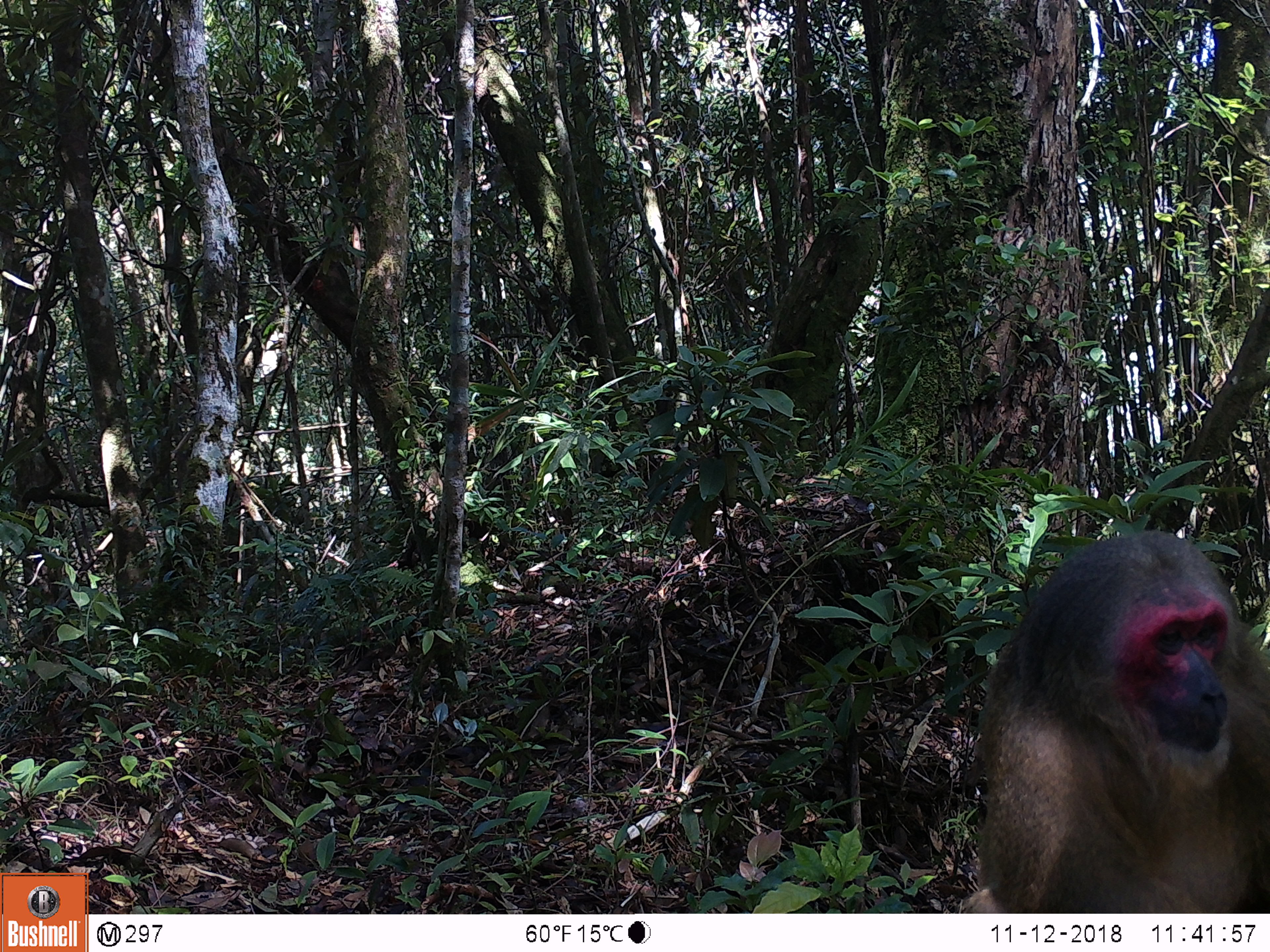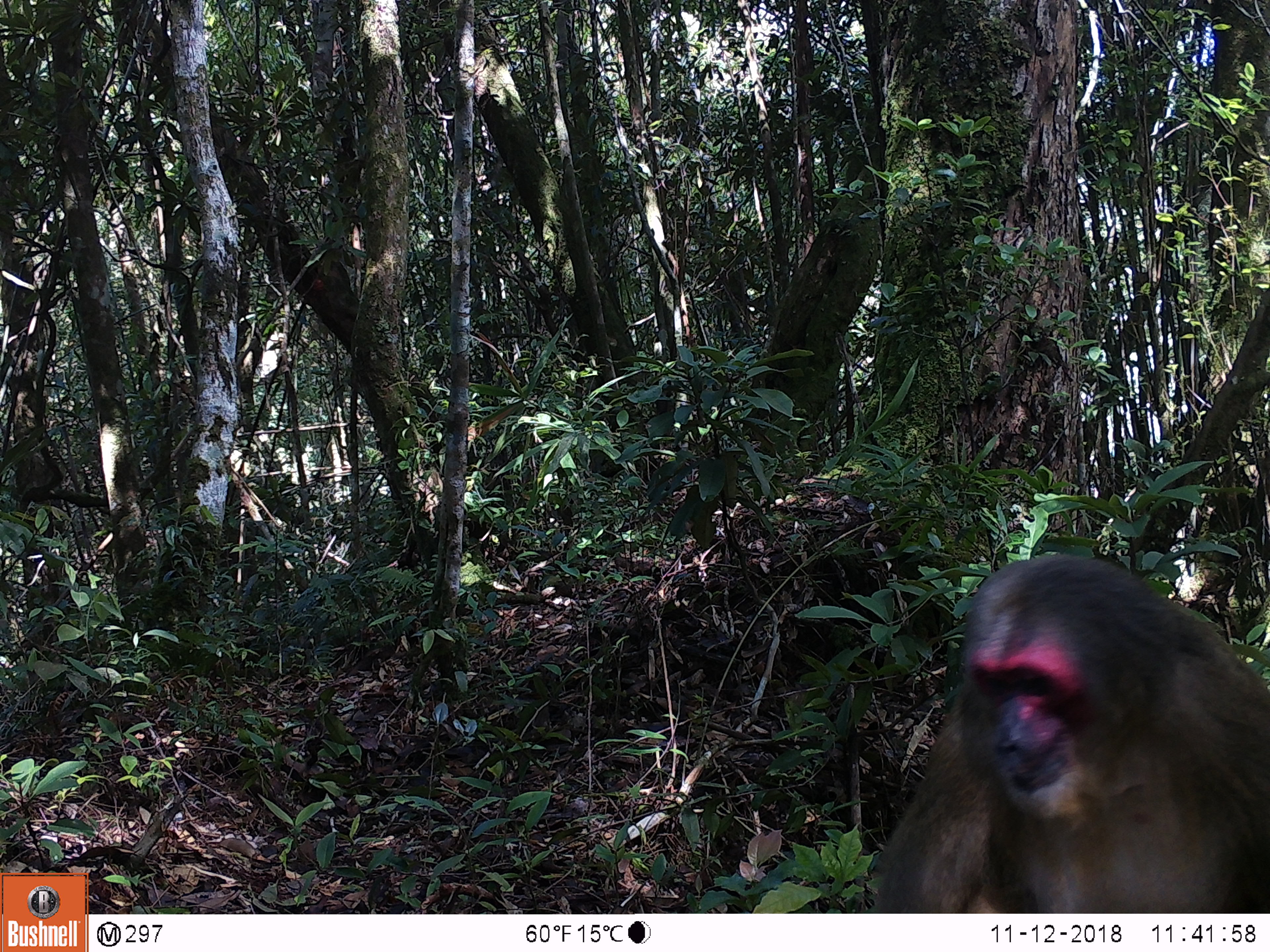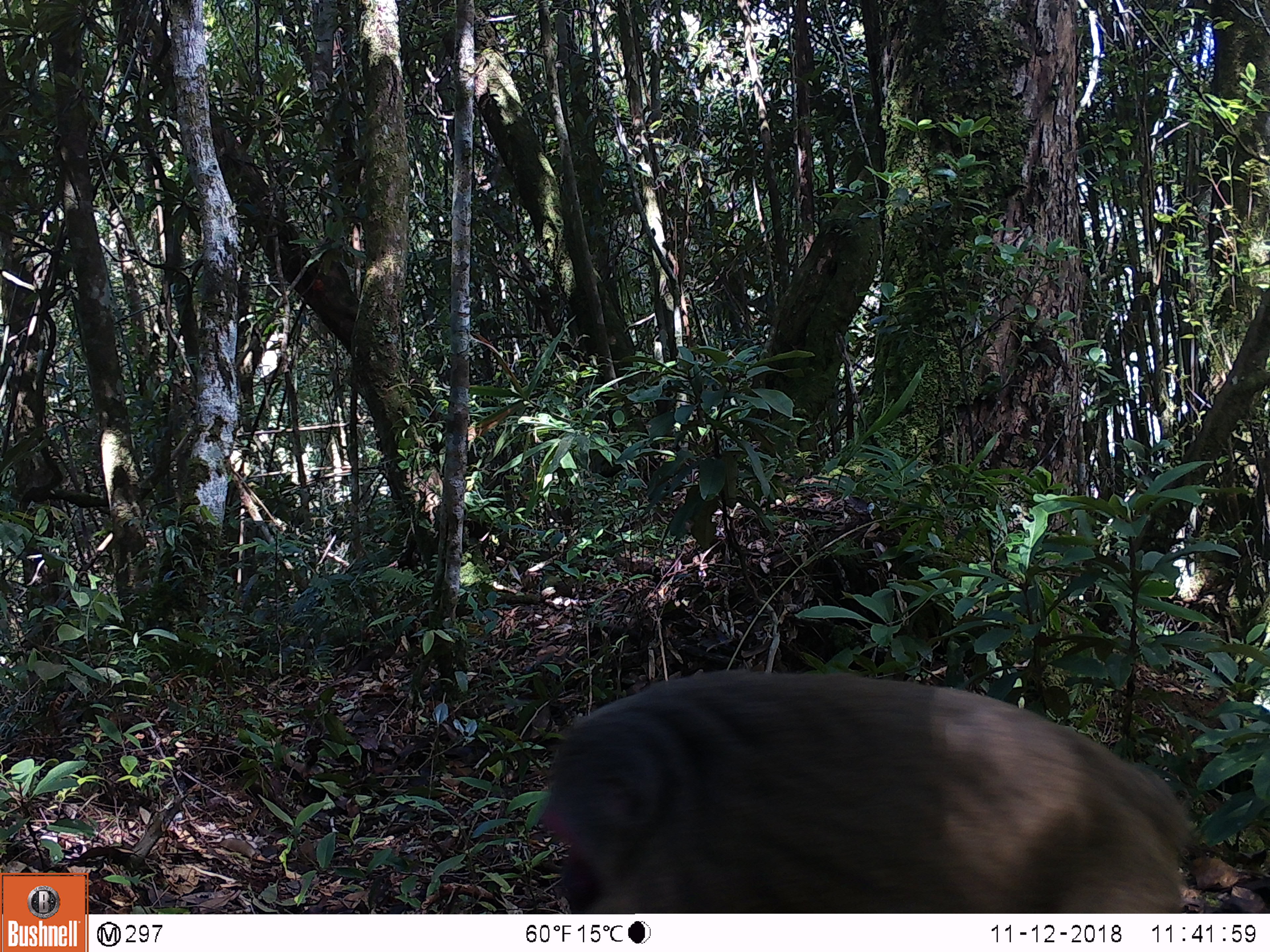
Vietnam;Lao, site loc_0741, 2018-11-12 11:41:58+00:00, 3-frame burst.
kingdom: Animalia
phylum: Chordata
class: Mammalia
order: Primates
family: Cercopithecidae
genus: Macaca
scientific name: Macaca arctoides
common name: stump-tailed macaque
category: stump tailed macaque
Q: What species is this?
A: Stump tailed macaque (stump-tailed macaque) (Macaca arctoides).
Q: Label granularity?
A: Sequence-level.